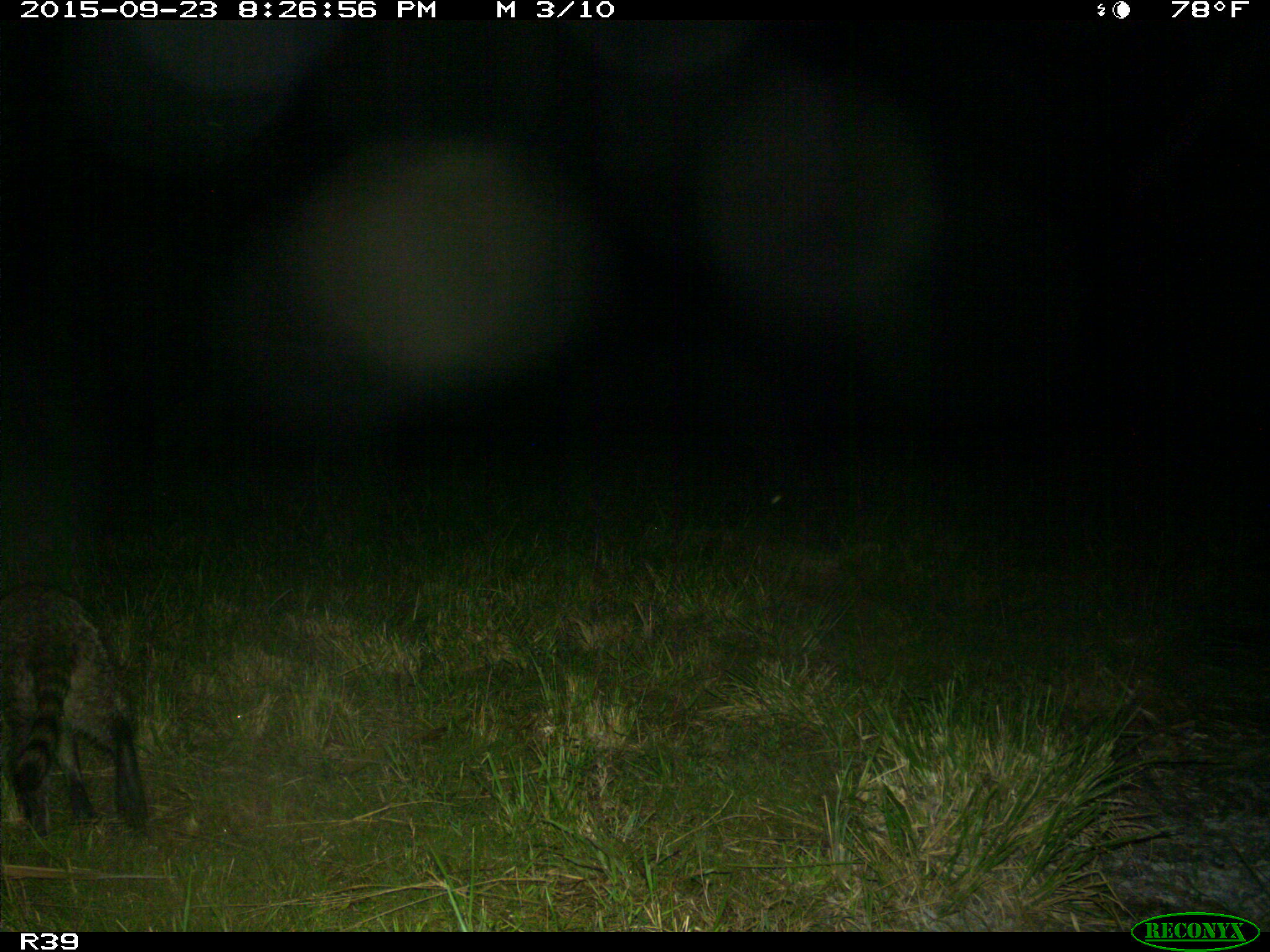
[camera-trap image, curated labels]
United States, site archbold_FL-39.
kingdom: Animalia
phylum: Chordata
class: Mammalia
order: Carnivora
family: Procyonidae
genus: Procyon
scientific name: Procyon lotor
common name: common raccoon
Procyon lotor (common raccoon).